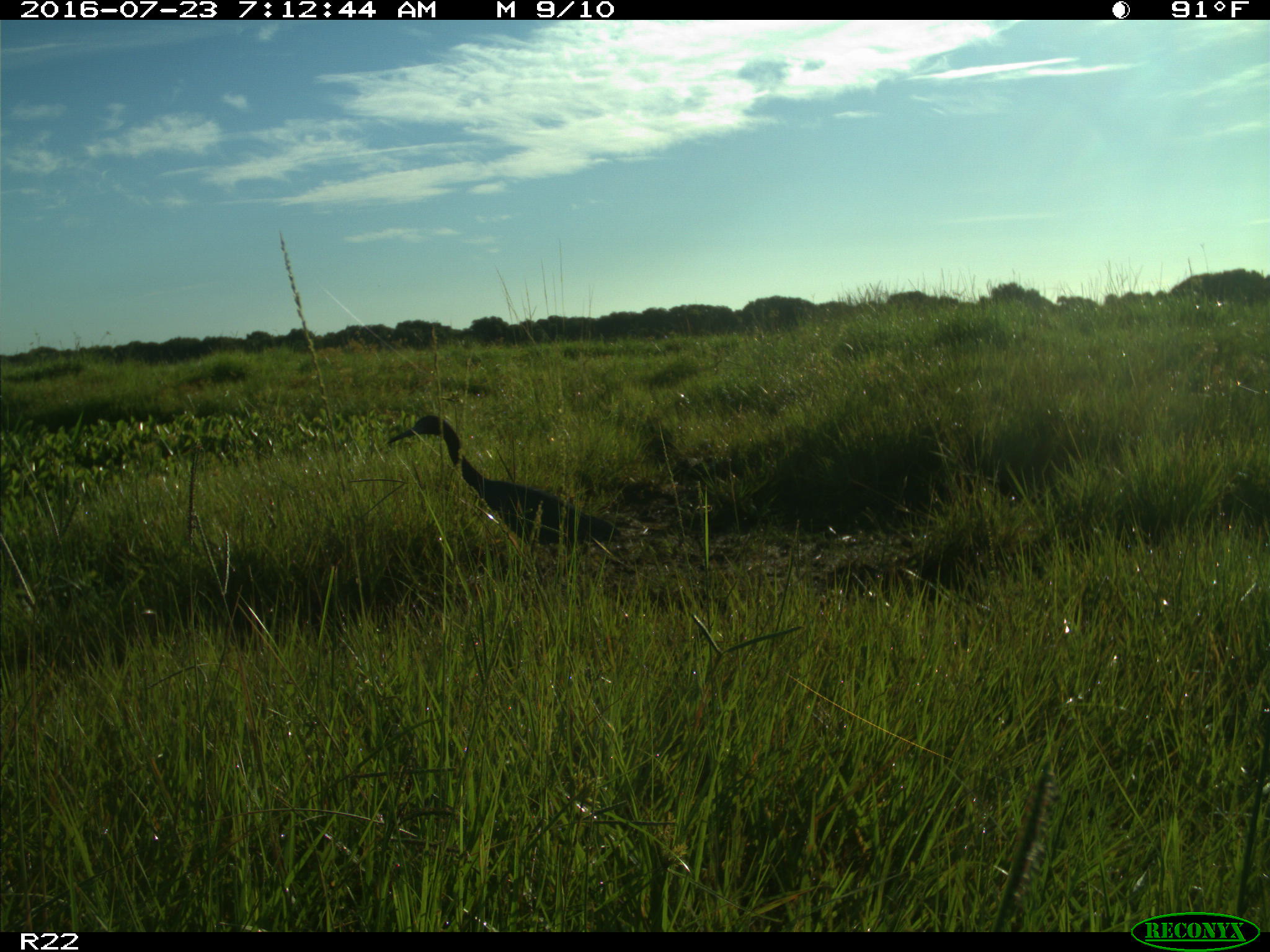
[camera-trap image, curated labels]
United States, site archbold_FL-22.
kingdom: Animalia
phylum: Chordata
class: Aves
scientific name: Aves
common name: birds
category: unidentified bird